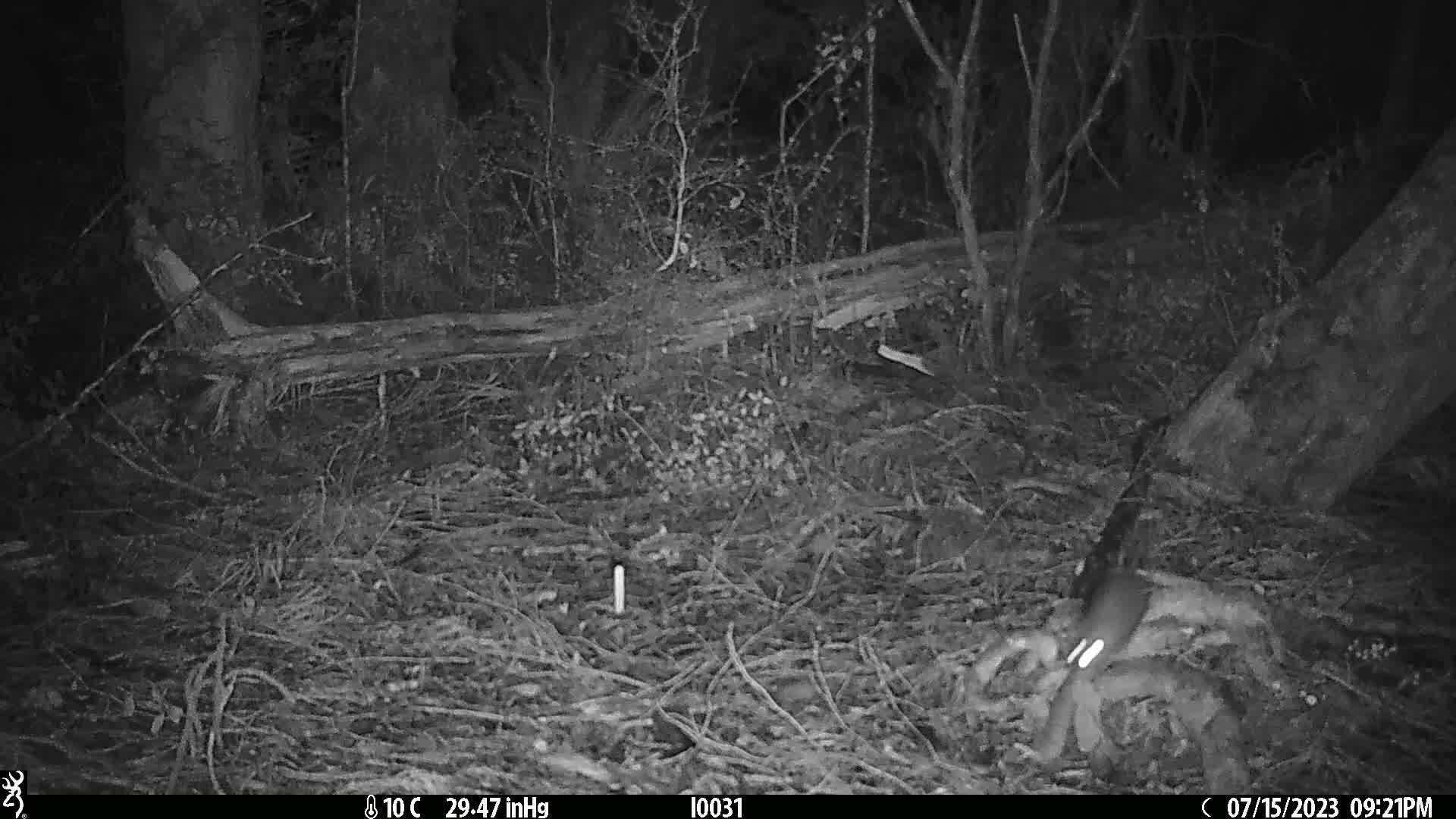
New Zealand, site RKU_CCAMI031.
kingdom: Animalia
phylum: Chordata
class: Mammalia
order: Rodentia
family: Muridae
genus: Rattus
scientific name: Rattus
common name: rat